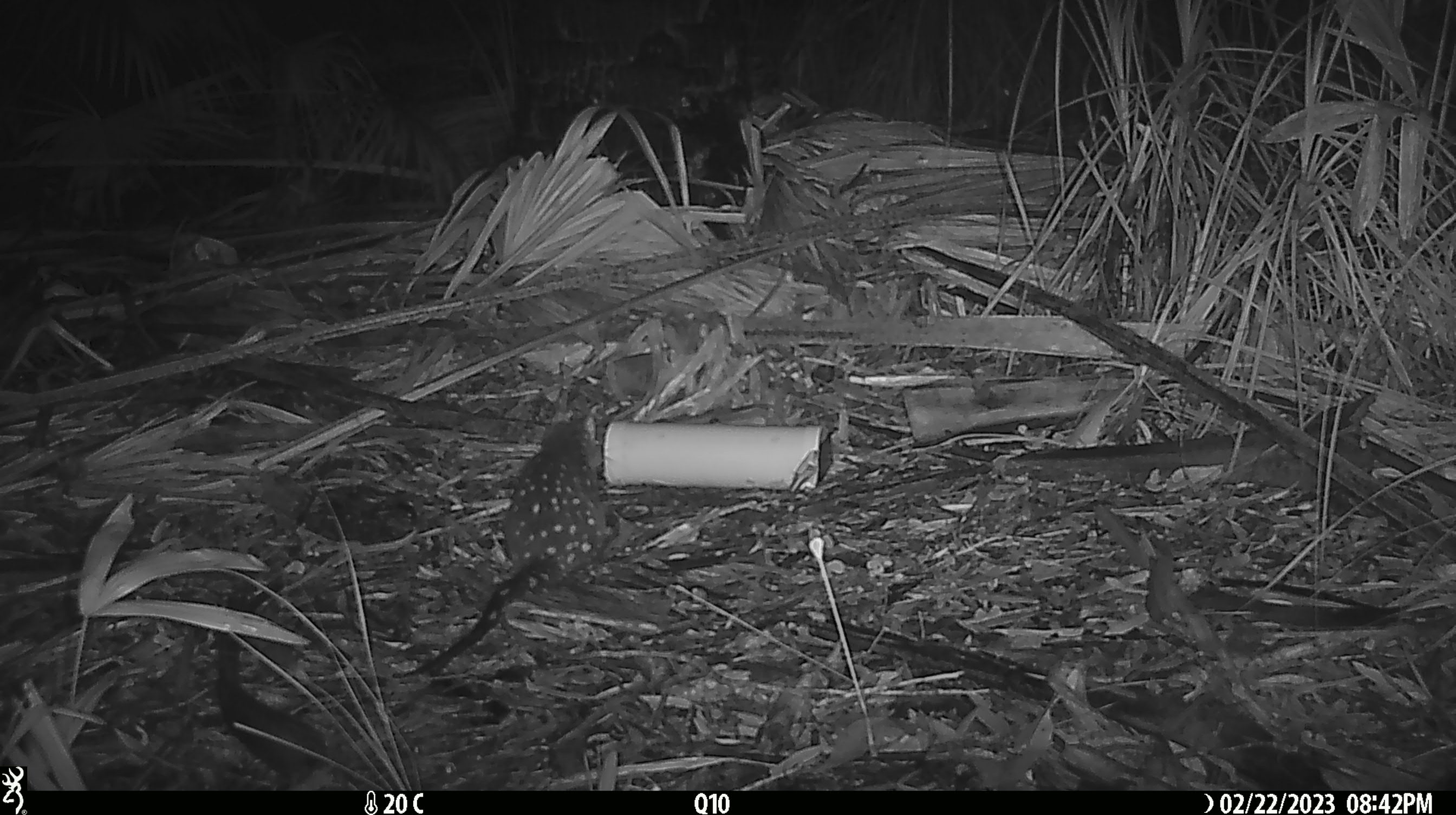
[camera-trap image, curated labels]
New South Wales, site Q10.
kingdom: Animalia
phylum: Chordata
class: Mammalia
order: Dasyuromorphia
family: Dasyuridae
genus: Dasyurus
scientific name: Dasyurus maculatus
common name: spotted-tailed quoll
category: quoll